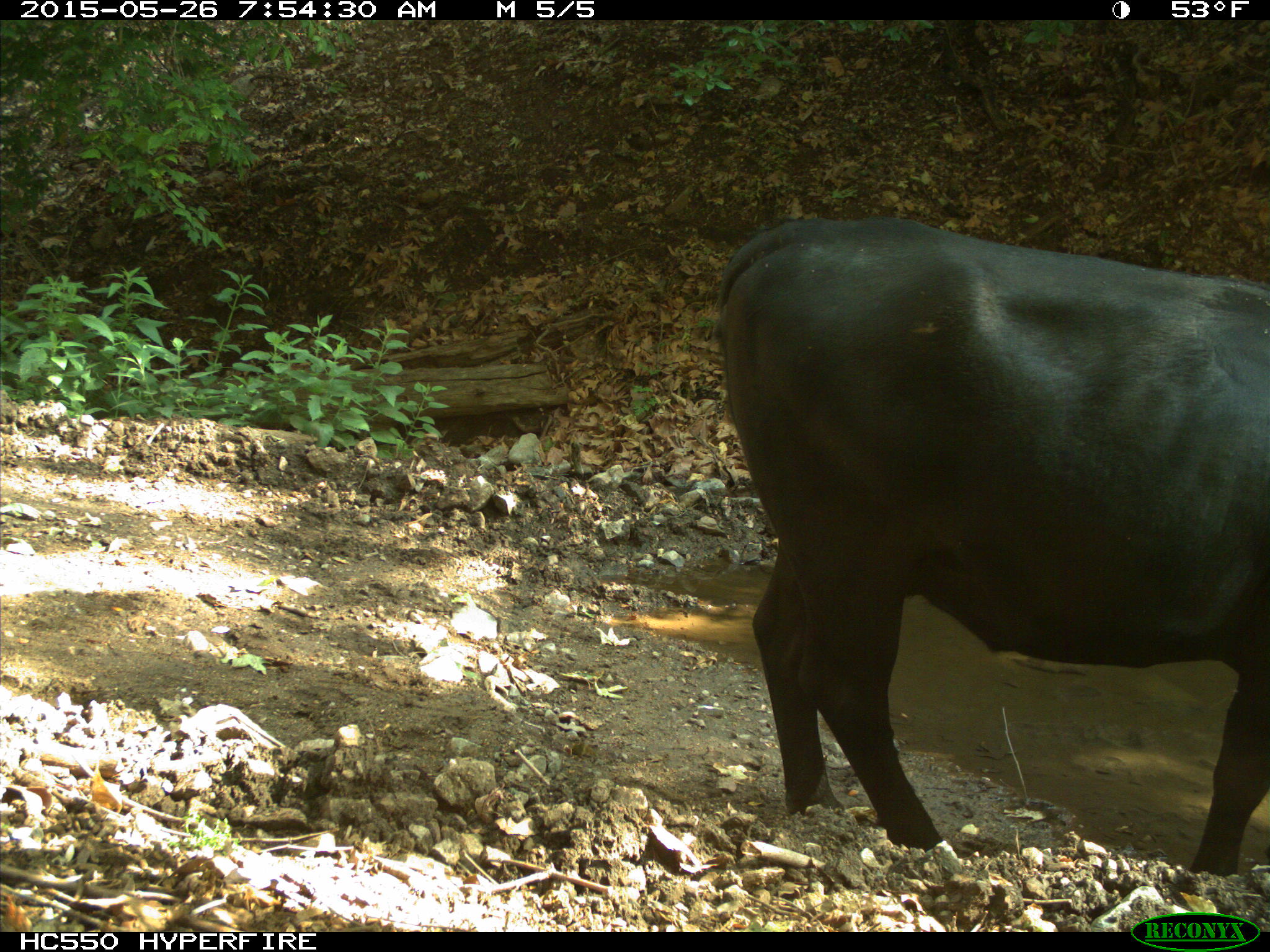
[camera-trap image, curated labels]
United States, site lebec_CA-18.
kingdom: Animalia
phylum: Chordata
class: Mammalia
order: Artiodactyla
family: Bovidae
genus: Bos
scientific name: Bos taurus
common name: domestic cow